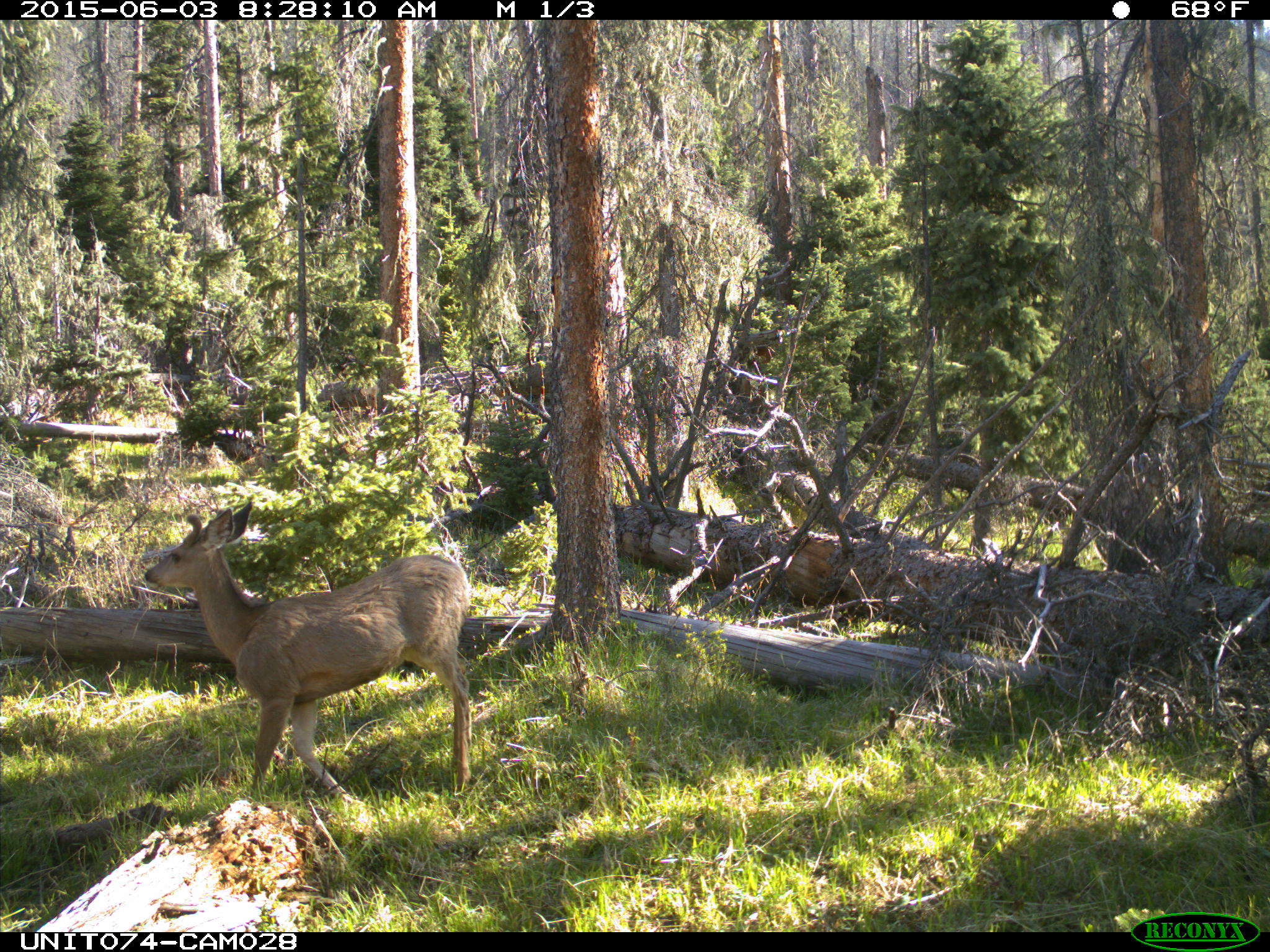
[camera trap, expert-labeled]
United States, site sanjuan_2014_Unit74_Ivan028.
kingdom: Animalia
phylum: Chordata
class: Mammalia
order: Artiodactyla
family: Cervidae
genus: Odocoileus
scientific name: Odocoileus hemionus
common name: mule deer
Odocoileus hemionus (mule deer).